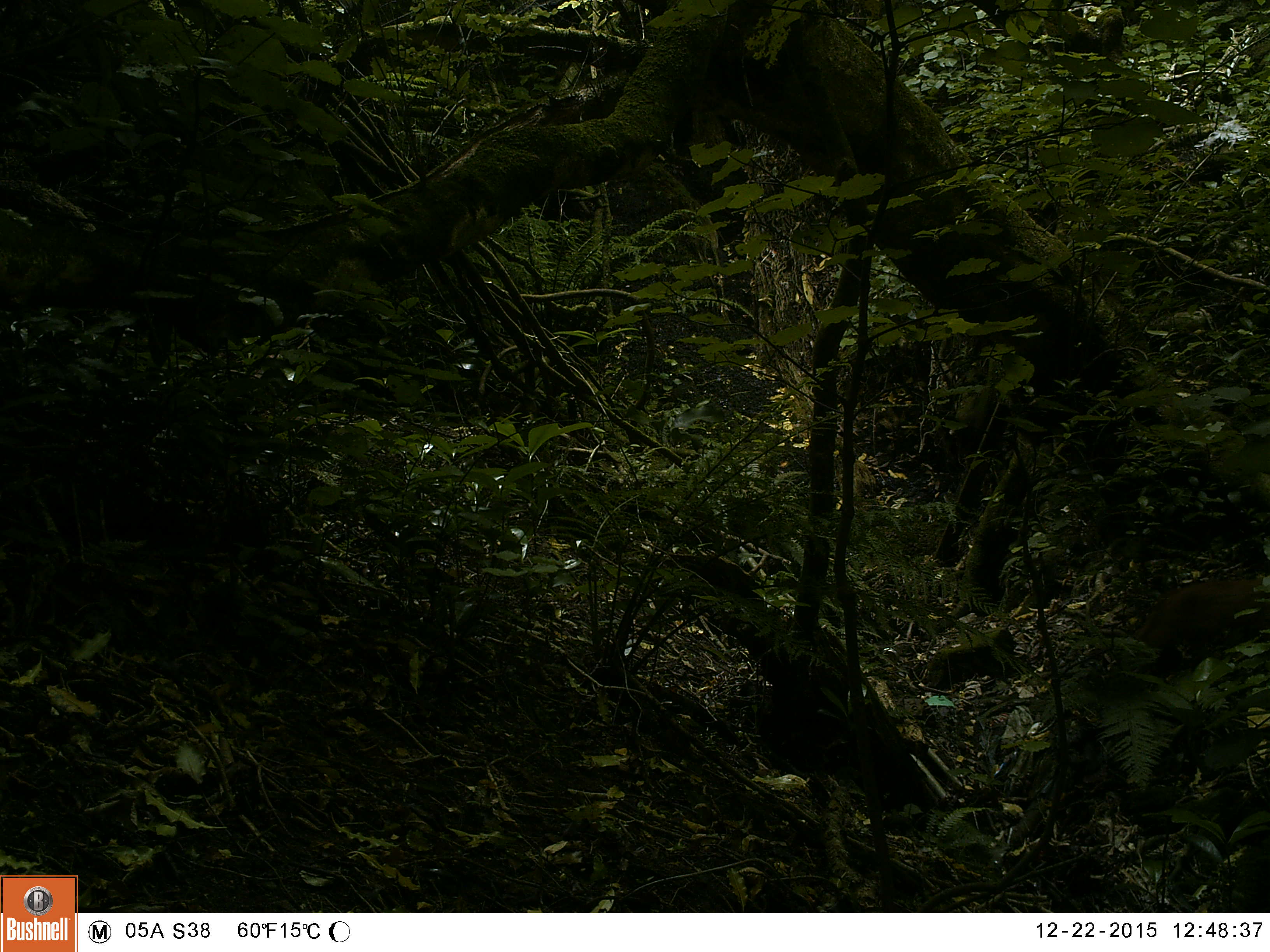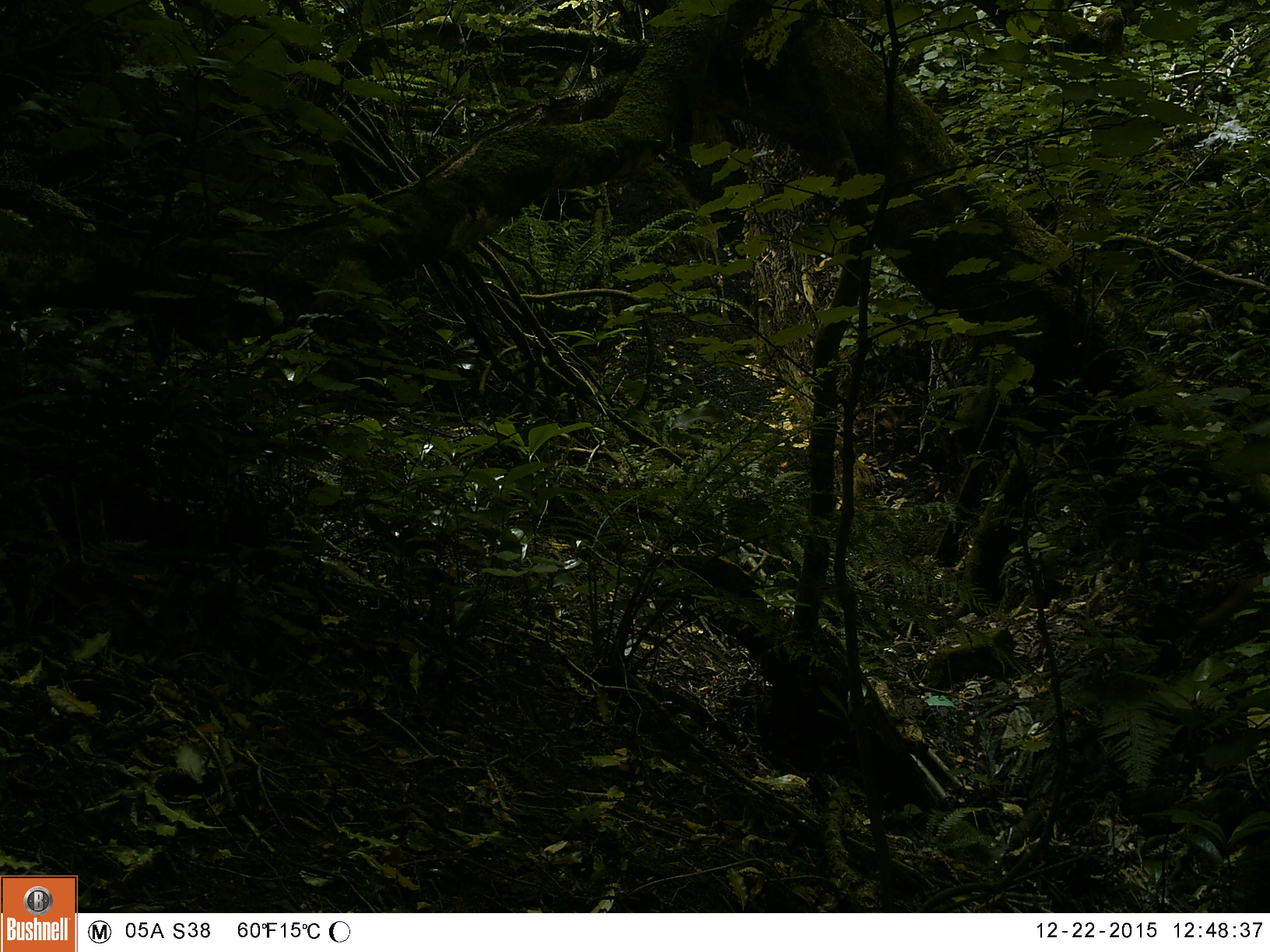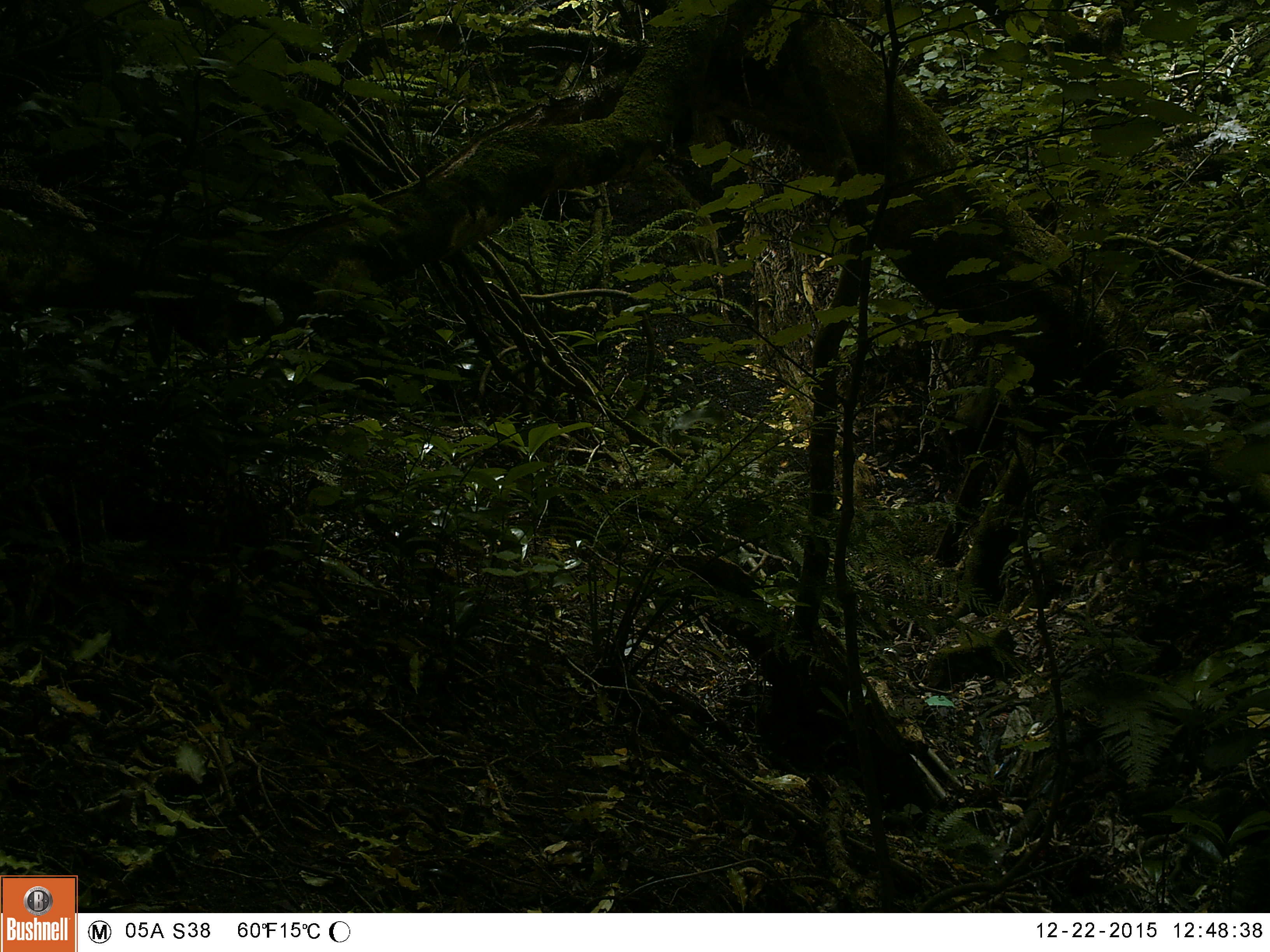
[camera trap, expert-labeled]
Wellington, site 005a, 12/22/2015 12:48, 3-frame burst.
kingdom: Animalia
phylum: Chordata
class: Mammalia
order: Carnivora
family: Felidae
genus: Felis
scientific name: Felis catus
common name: cat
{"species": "cat (Felis catus)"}